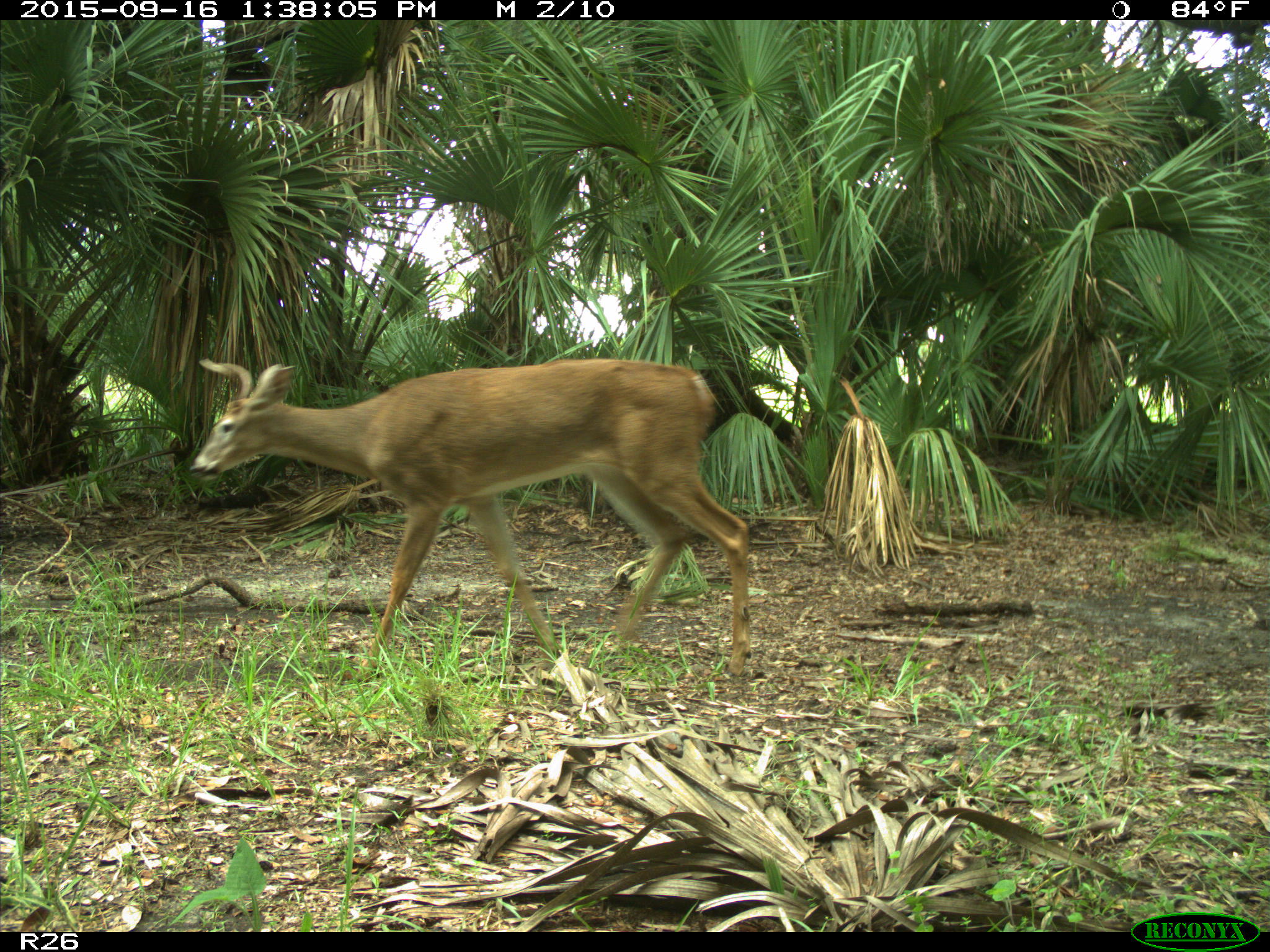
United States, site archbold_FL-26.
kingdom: Animalia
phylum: Chordata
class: Mammalia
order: Artiodactyla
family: Cervidae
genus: Odocoileus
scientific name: Odocoileus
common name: deer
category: unidentified deer